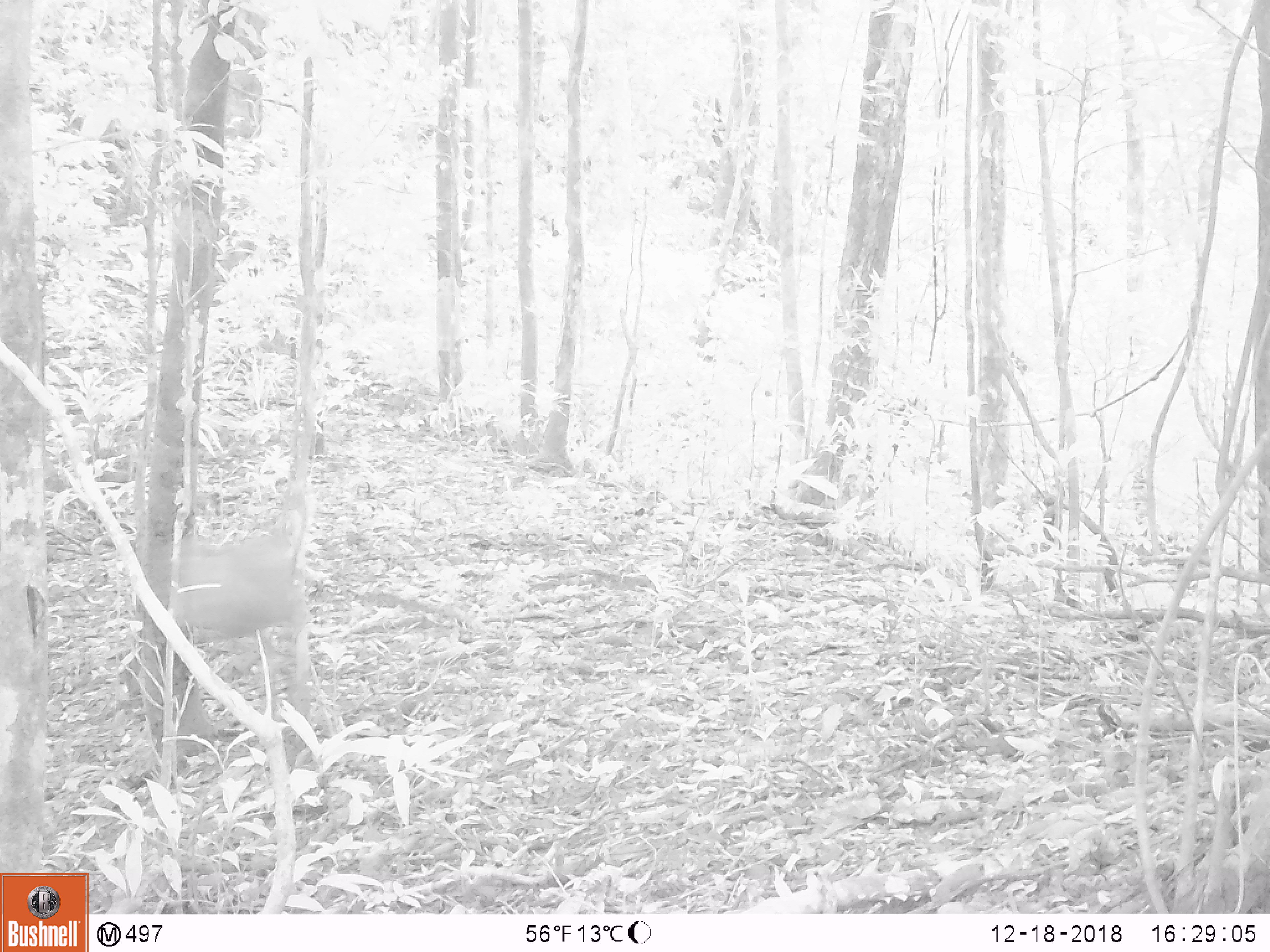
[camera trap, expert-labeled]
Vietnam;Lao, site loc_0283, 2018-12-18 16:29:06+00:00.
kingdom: Animalia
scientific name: Animalia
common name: animal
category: unidentified animal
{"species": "unidentified animal (animal) (Animalia)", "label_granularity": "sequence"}